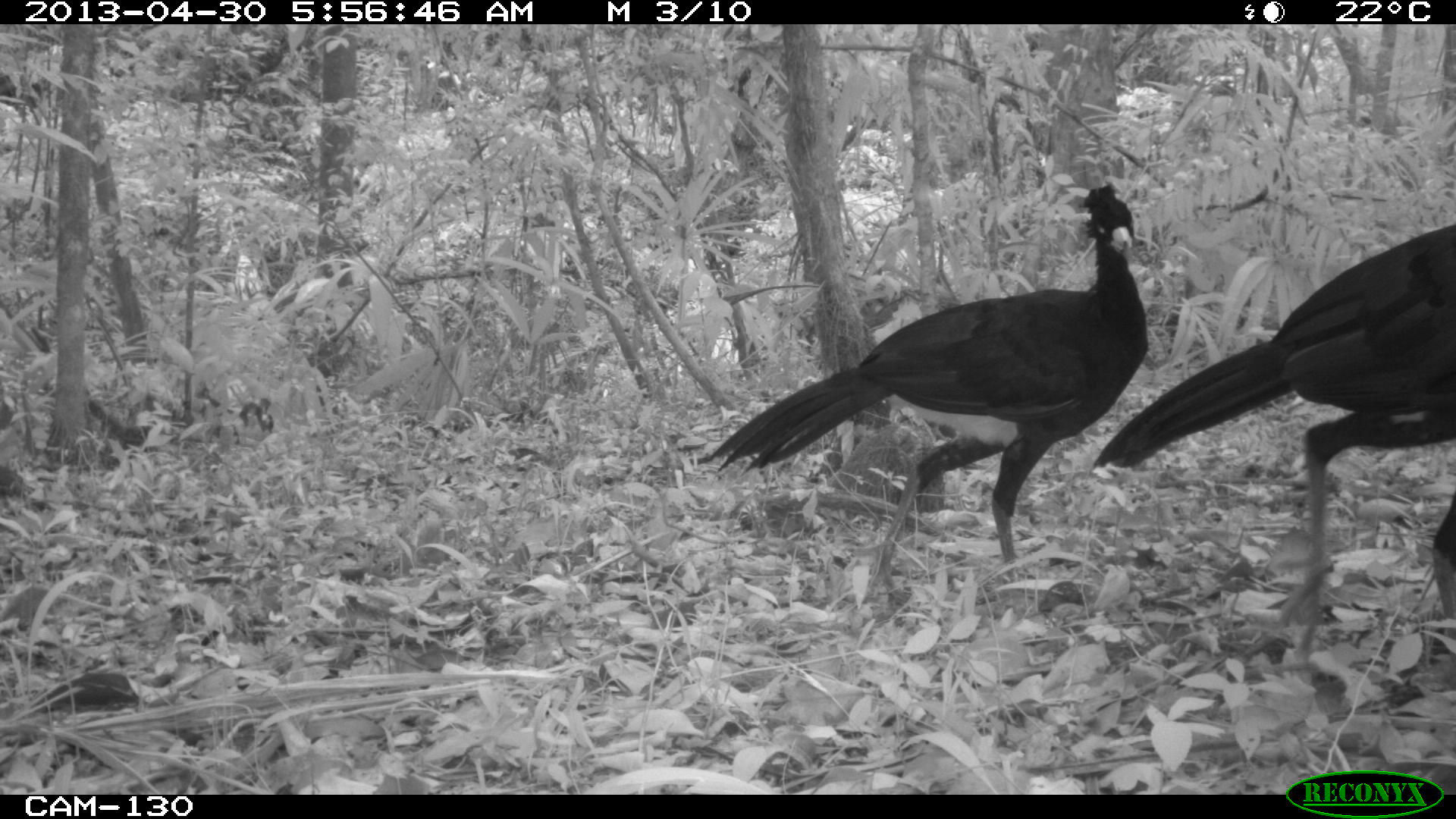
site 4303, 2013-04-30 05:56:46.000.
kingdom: Animalia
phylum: Chordata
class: Aves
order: Galliformes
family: Cracidae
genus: Crax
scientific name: Crax rubra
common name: great curassow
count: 2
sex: male